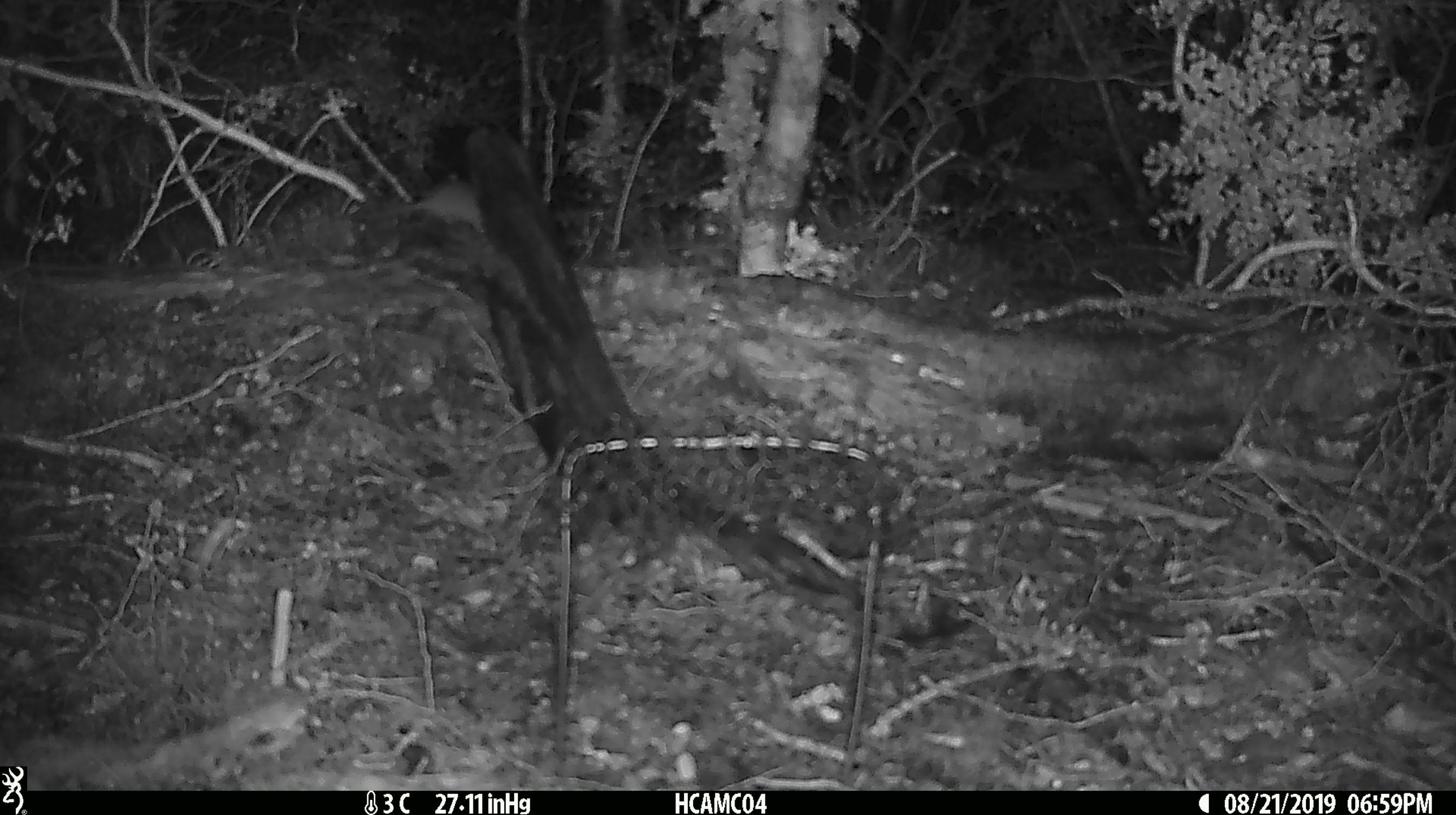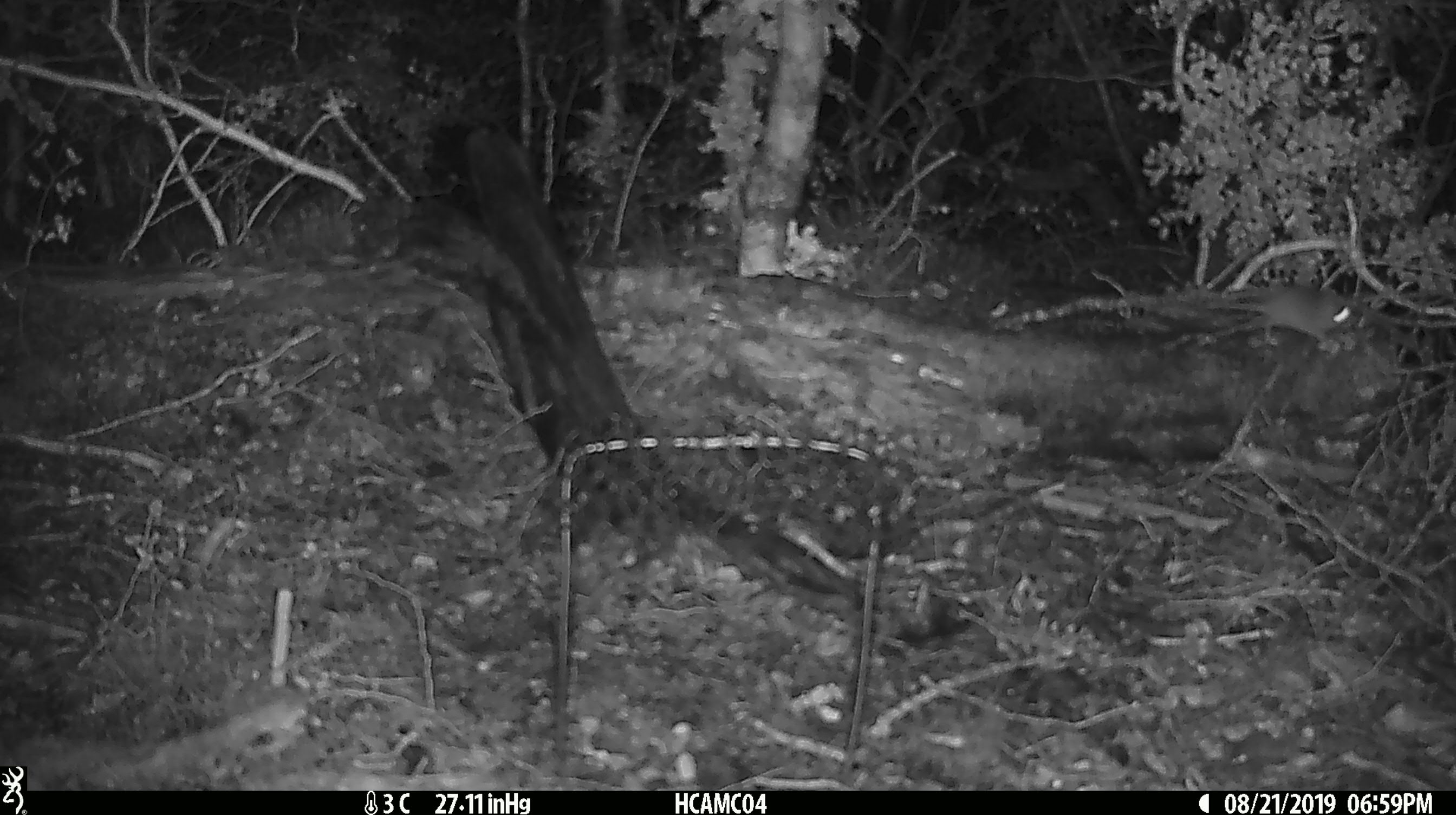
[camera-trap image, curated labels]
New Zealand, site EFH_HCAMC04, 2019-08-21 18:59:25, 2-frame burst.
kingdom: Animalia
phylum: Chordata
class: Mammalia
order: Rodentia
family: Muridae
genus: Mus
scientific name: Mus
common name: mouse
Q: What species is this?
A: Mouse (Mus).